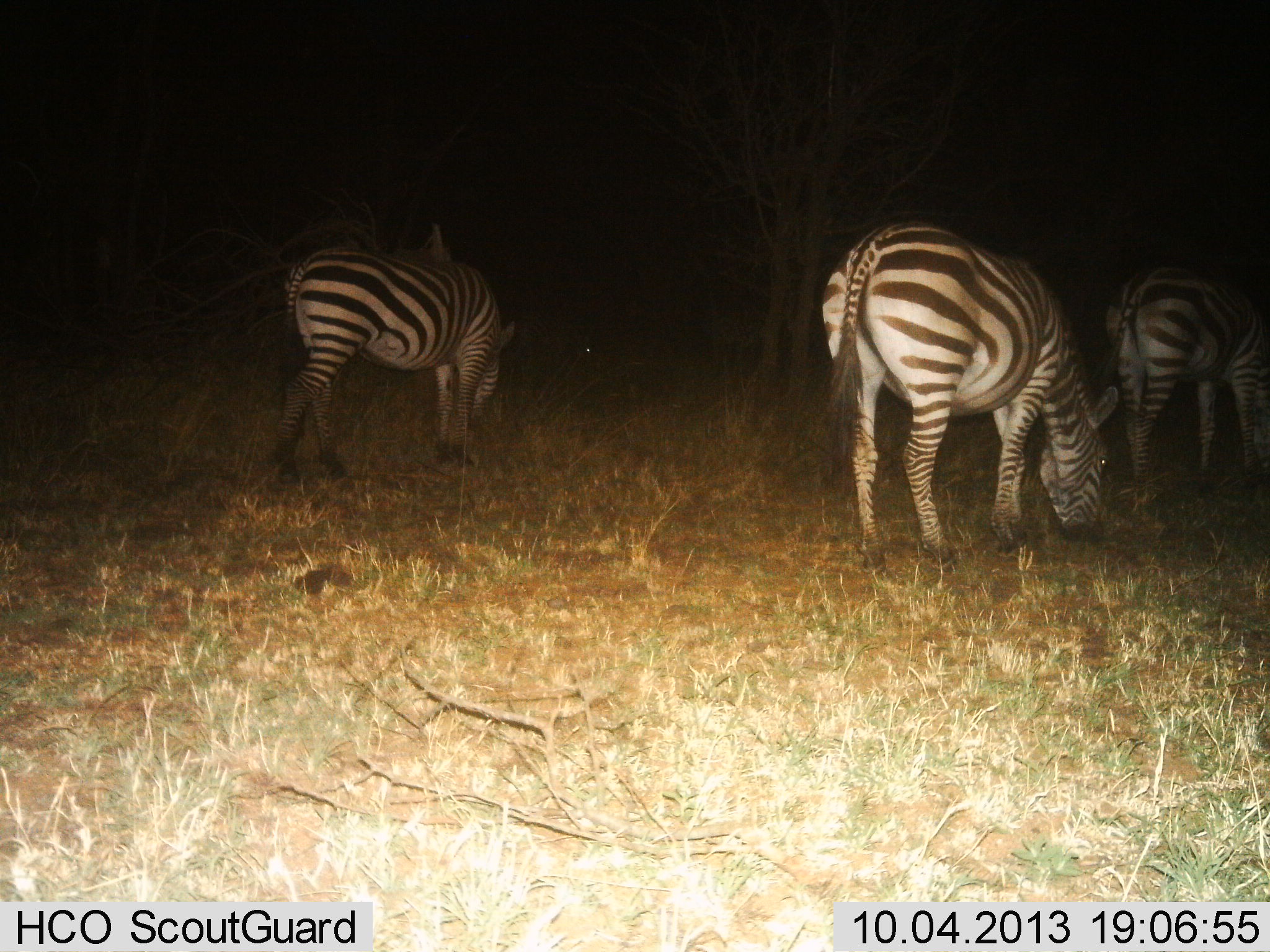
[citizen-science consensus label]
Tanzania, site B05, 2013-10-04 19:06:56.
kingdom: Animalia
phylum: Chordata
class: Mammalia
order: Perissodactyla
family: Equidae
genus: Equus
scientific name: Equus quagga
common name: plains zebra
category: zebra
Zebra (plains zebra) (Equus quagga), count 3. Behavior (volunteer vote fractions): standing 31%, resting 0%, moving 3%, interacting 0%. Young present (vote fraction): 0%. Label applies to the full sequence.